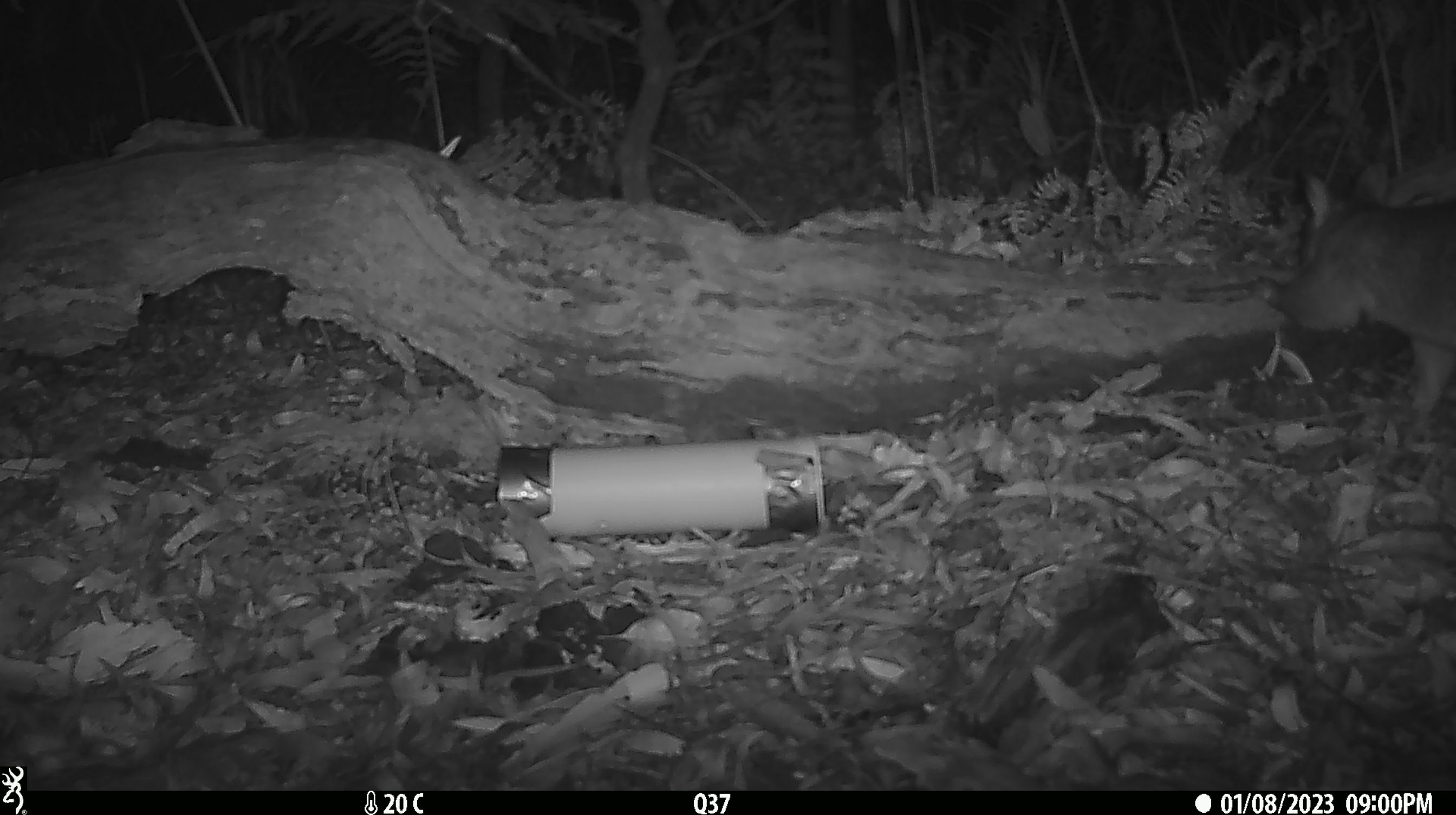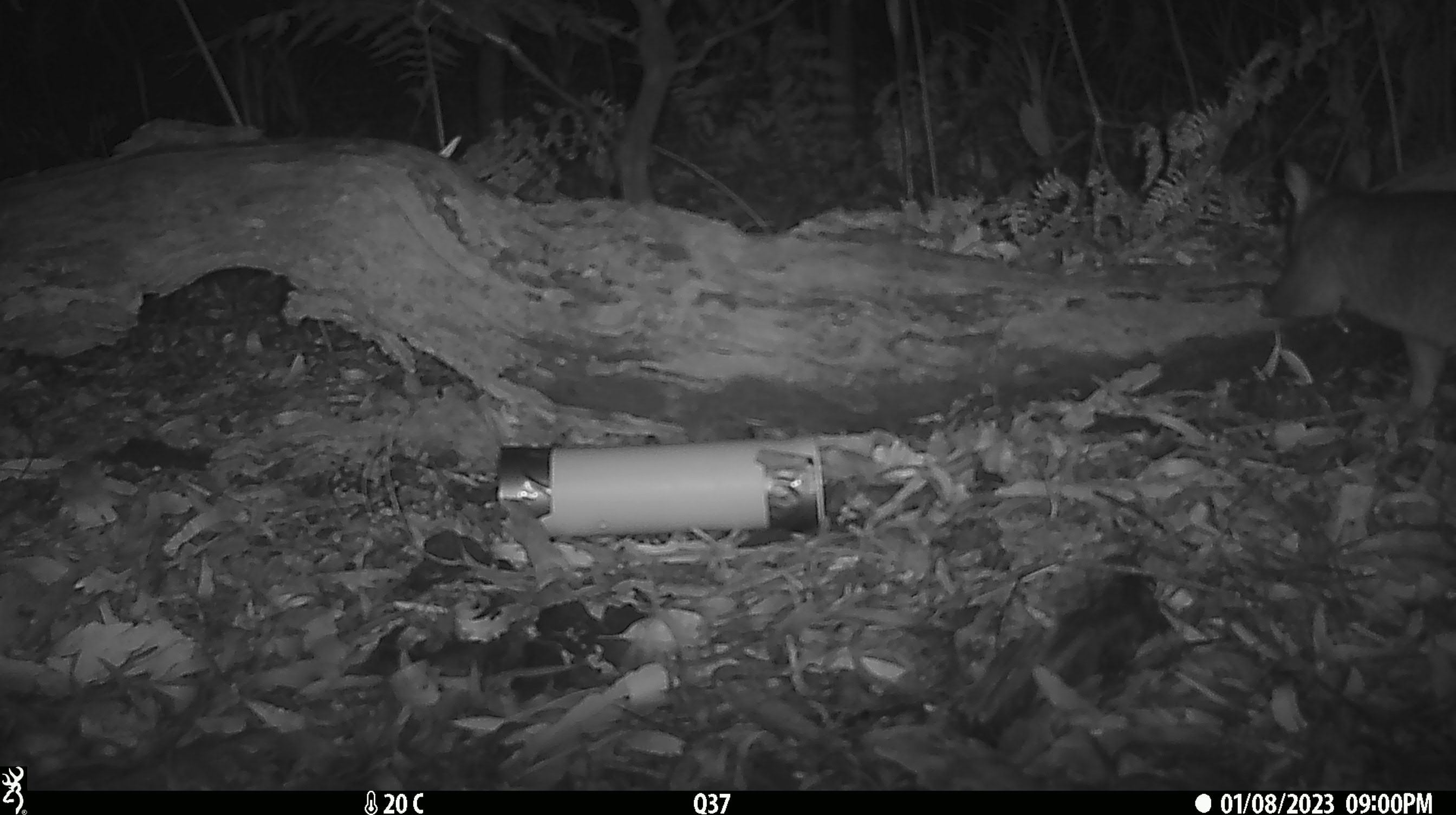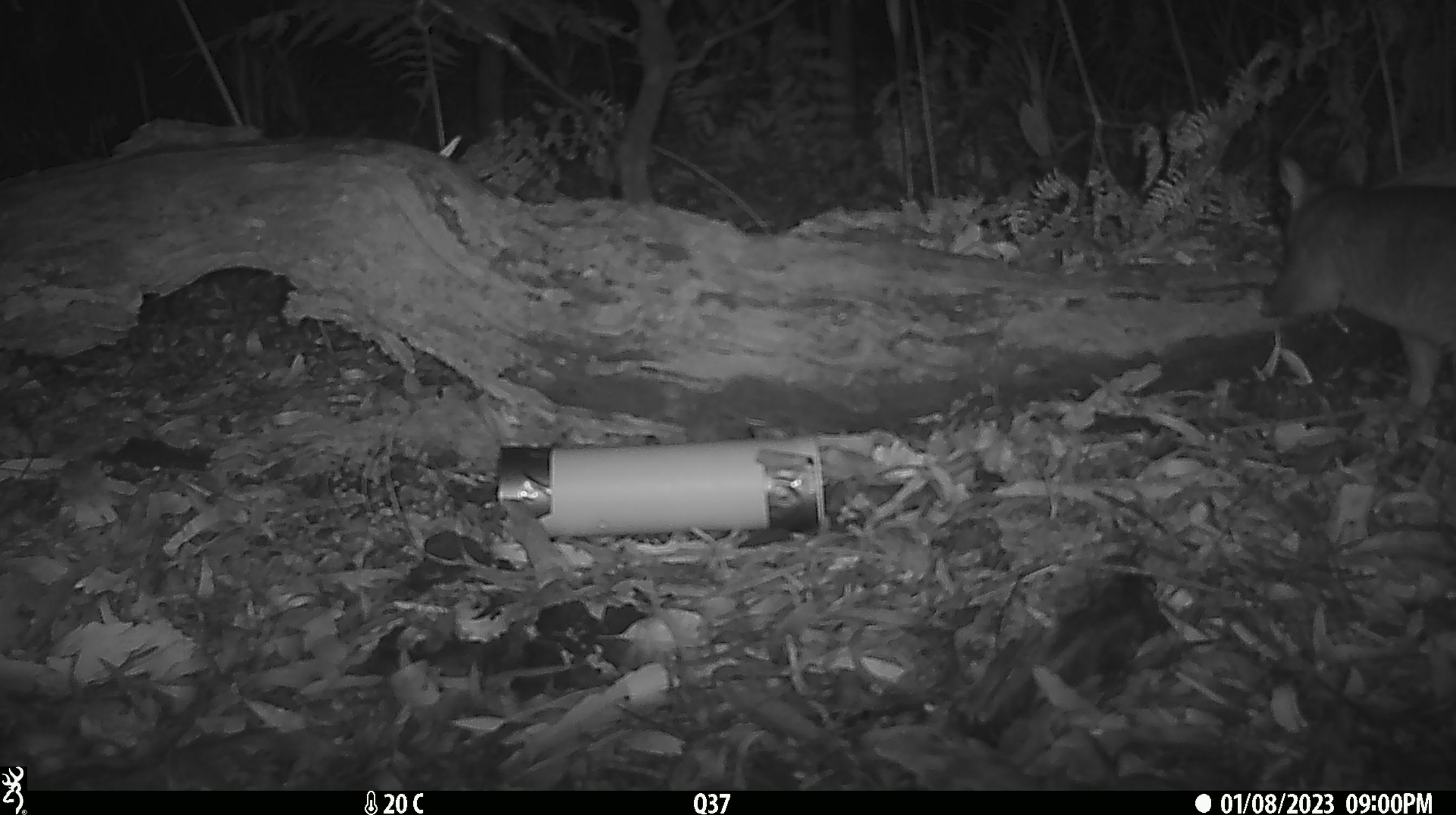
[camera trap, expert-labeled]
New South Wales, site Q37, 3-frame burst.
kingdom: Animalia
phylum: Chordata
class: Mammalia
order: Diprotodontia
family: Phalangeridae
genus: Trichosurus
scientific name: Trichosurus vulpecula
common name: common brushtail possum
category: possum